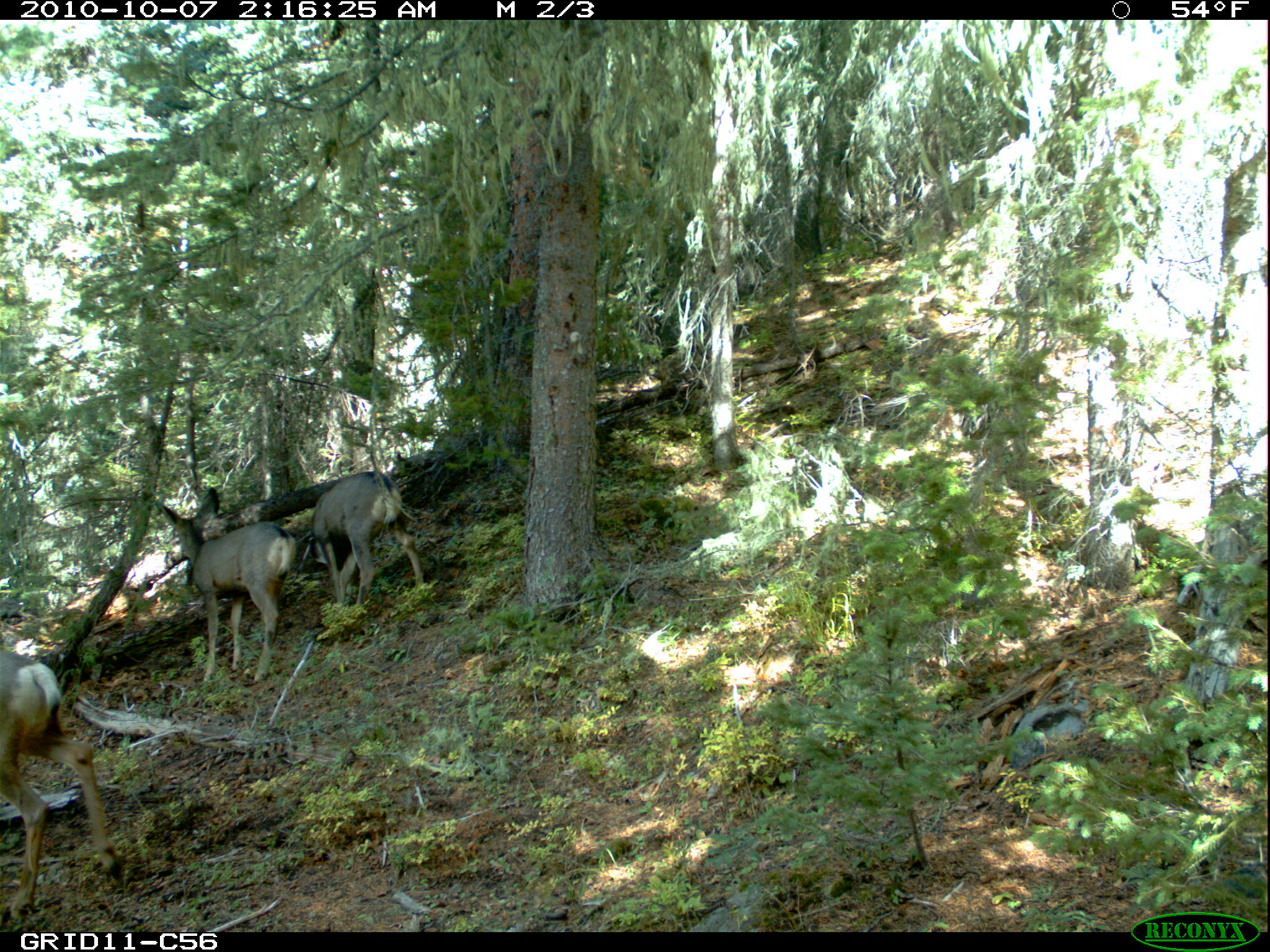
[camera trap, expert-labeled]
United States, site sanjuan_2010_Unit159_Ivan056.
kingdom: Animalia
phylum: Chordata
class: Mammalia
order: Artiodactyla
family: Cervidae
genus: Odocoileus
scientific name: Odocoileus hemionus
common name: mule deer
Odocoileus hemionus (mule deer).